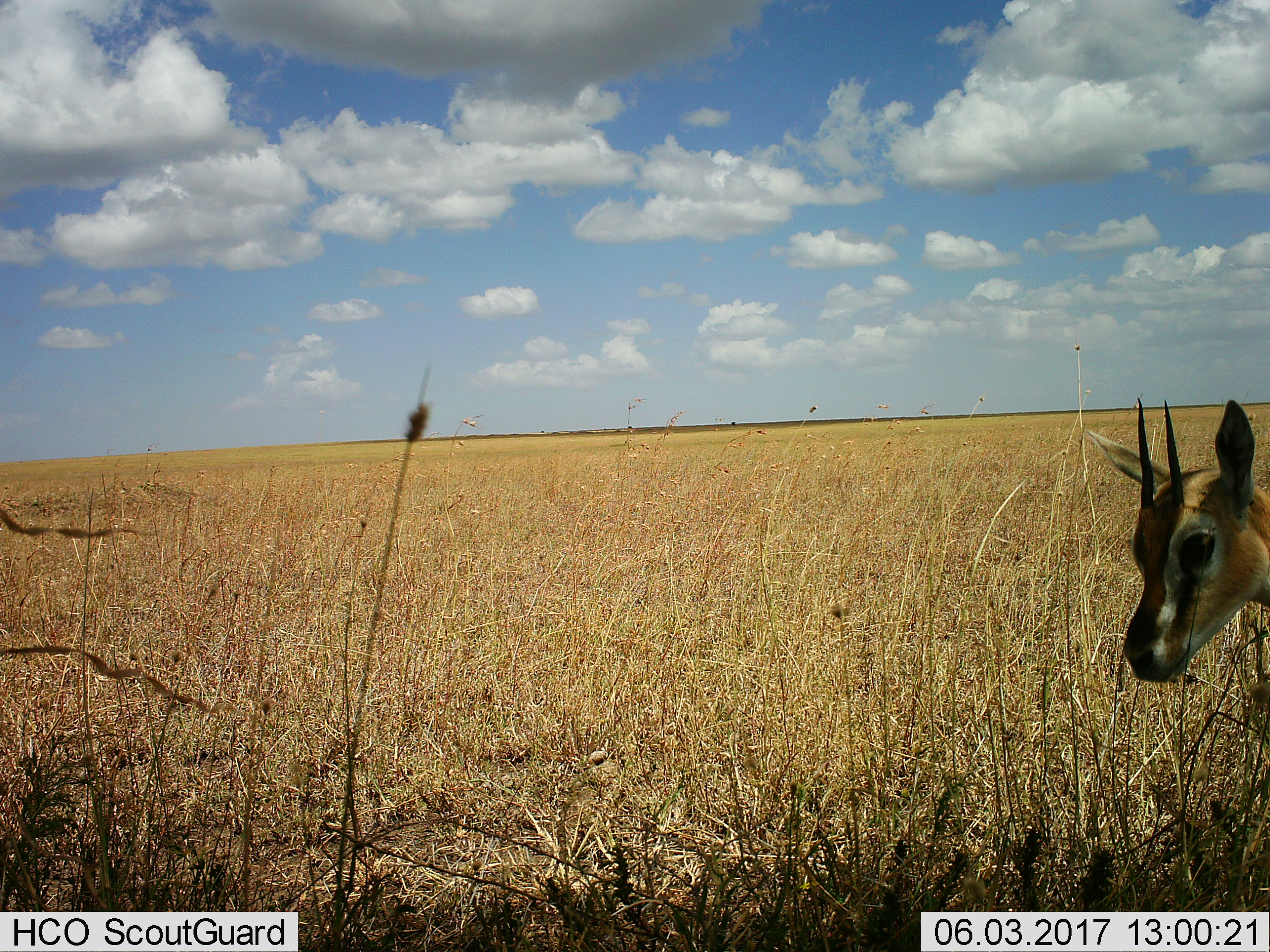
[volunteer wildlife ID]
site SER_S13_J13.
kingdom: Animalia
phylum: Chordata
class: Mammalia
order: Artiodactyla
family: Bovidae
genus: Eudorcas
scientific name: Eudorcas thomsonii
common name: thomson's gazelle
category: gazellethomsons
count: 1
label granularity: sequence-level